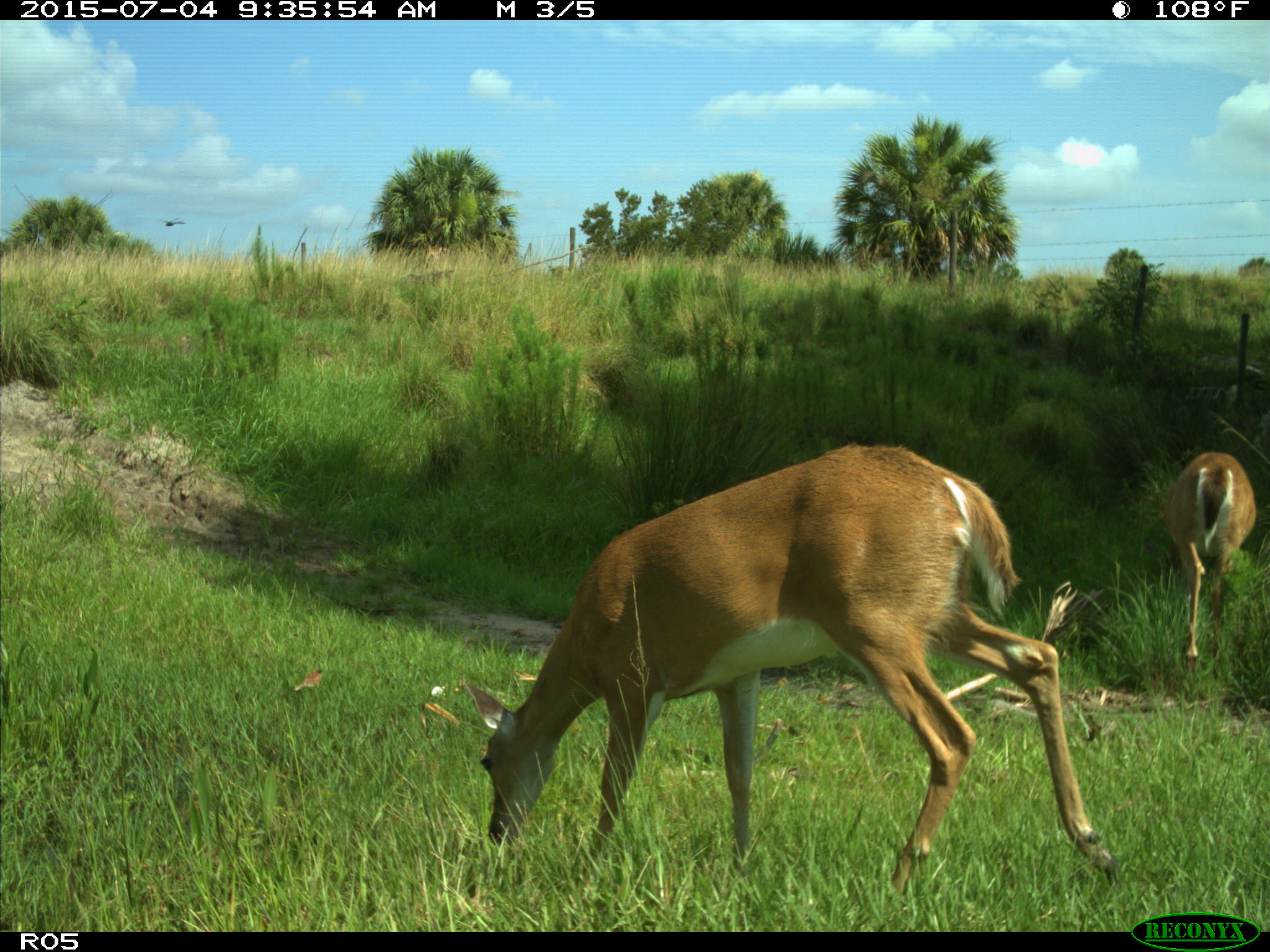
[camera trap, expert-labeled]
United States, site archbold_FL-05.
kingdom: Animalia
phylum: Chordata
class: Mammalia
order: Artiodactyla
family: Cervidae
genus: Odocoileus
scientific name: Odocoileus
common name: deer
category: unidentified deer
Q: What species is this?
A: Unidentified deer (deer) (Odocoileus).